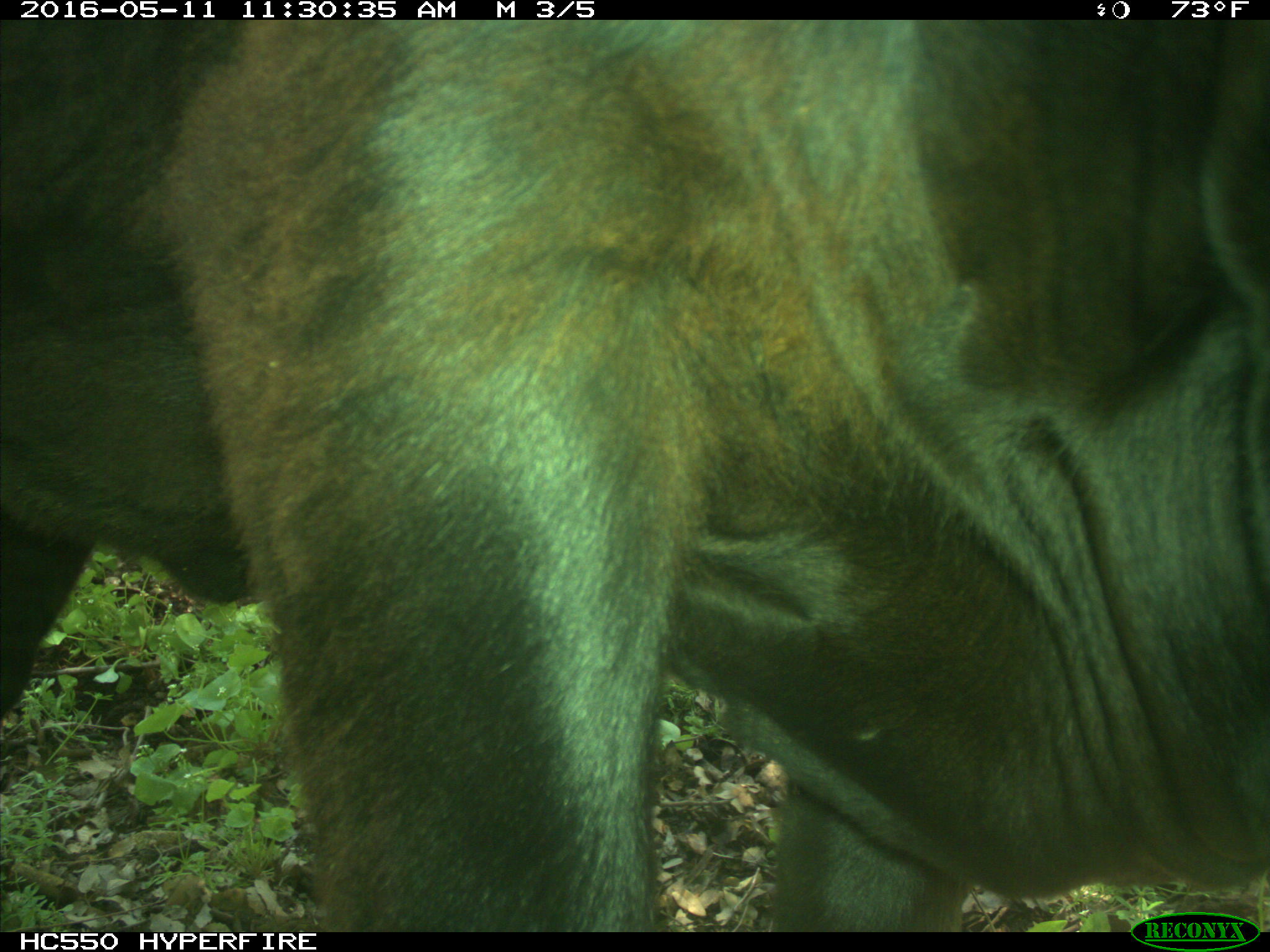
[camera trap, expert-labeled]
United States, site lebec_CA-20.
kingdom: Animalia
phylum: Chordata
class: Mammalia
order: Artiodactyla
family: Bovidae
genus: Bos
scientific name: Bos taurus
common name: domestic cow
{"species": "Bos taurus (domestic cow)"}